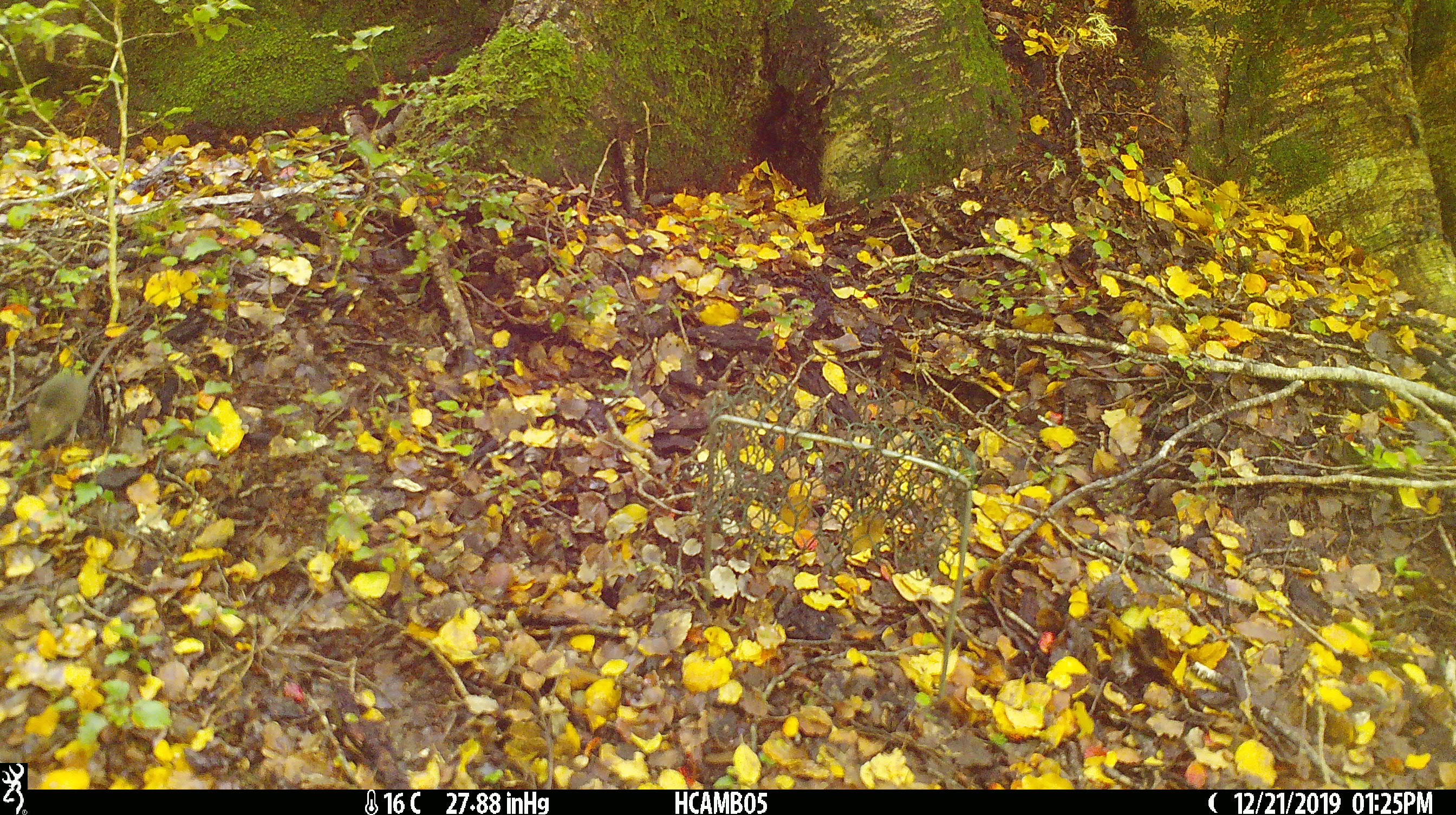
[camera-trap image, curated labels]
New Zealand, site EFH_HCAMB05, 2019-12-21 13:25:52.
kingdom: Animalia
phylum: Chordata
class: Mammalia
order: Rodentia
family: Muridae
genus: Mus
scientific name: Mus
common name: mouse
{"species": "mouse (Mus)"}